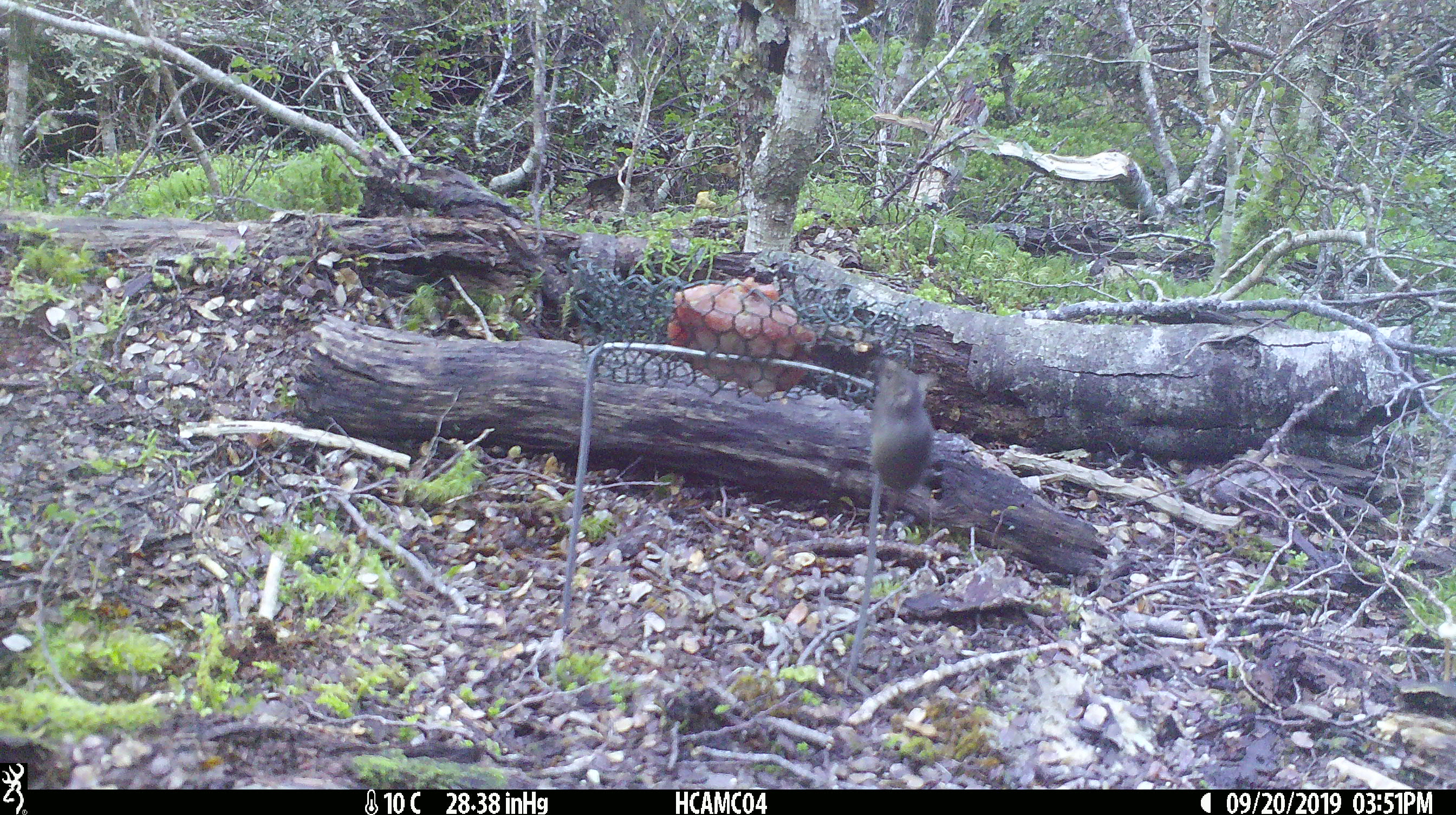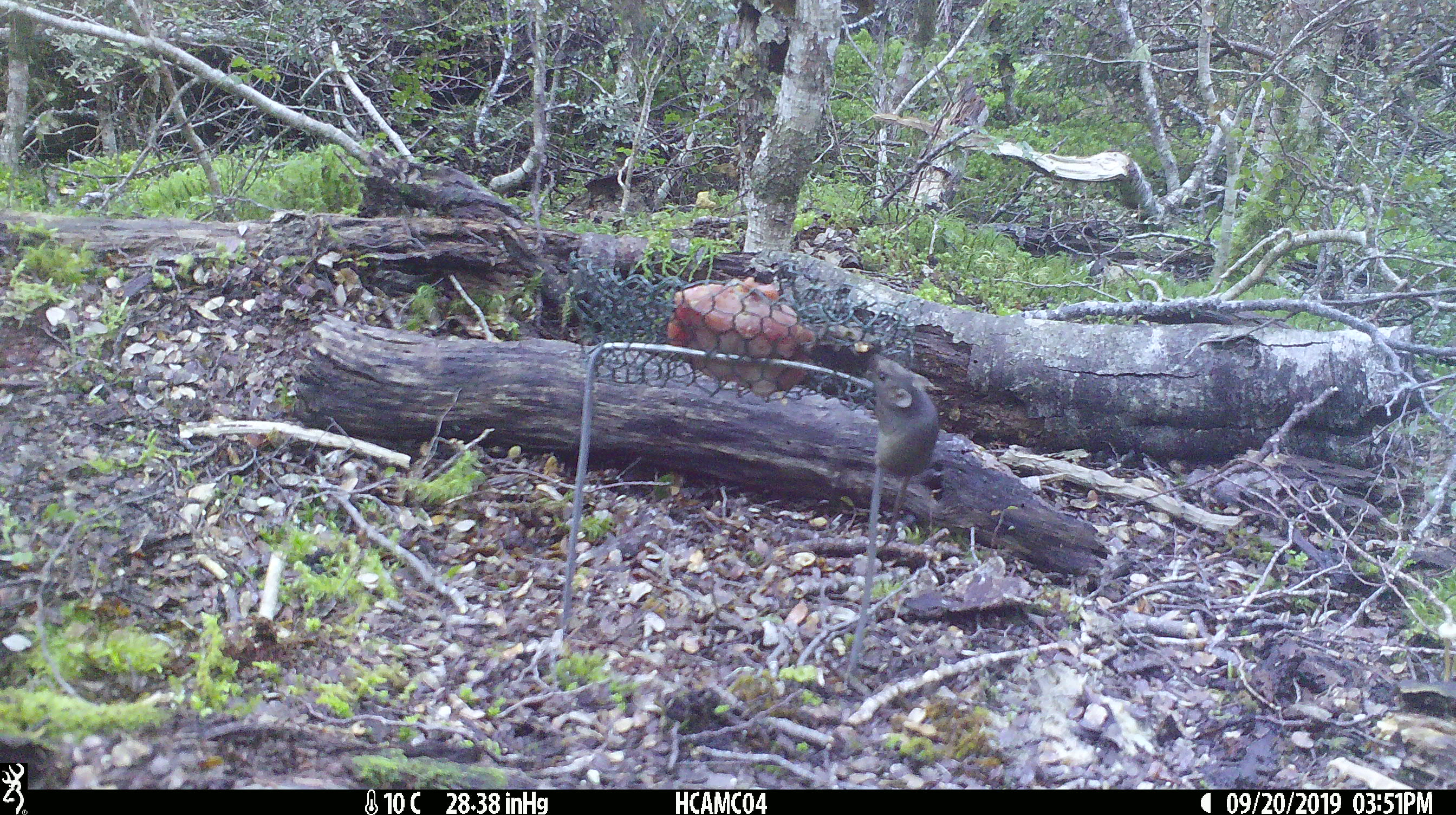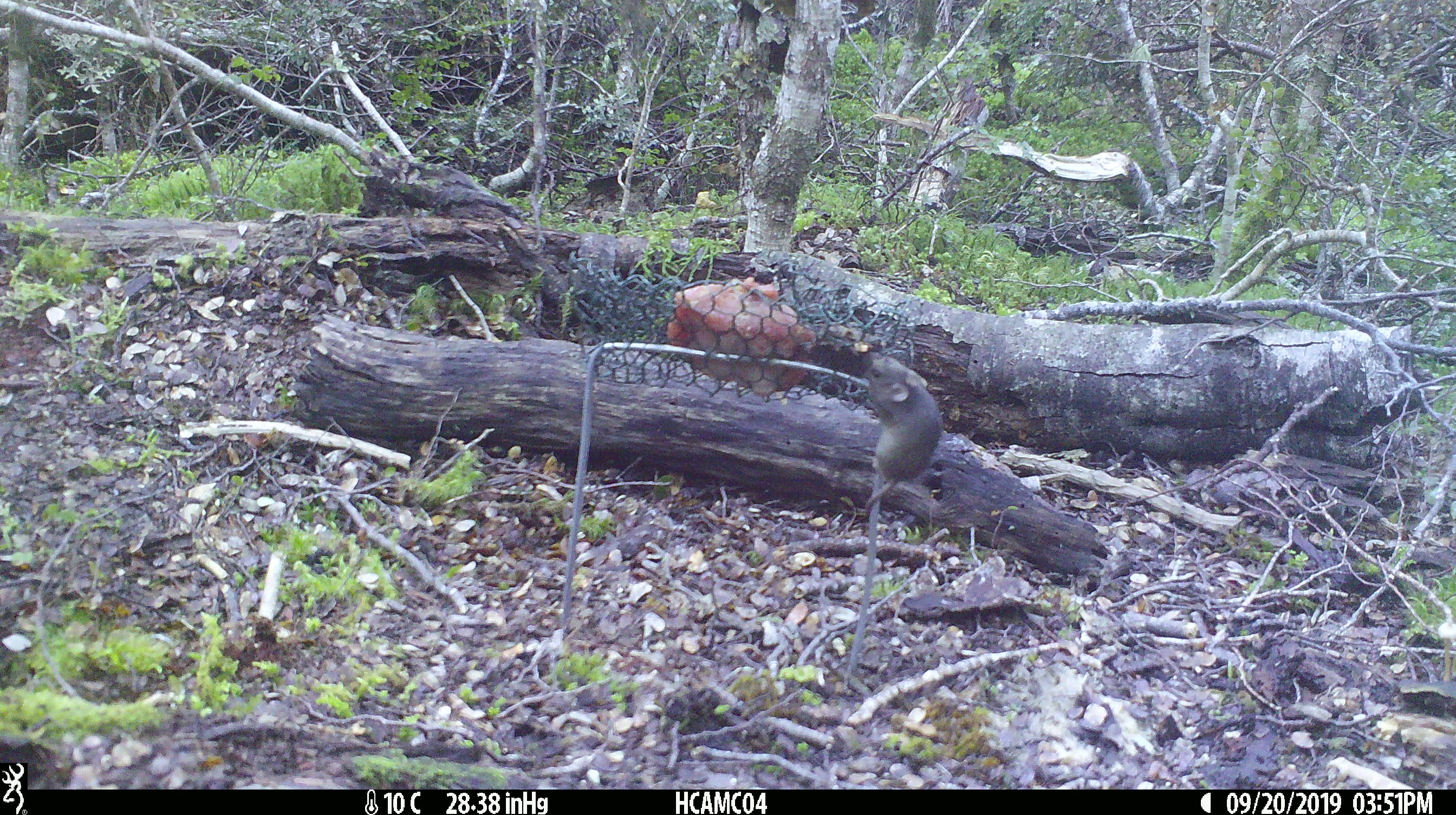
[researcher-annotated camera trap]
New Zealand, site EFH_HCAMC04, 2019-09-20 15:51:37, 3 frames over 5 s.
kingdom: Animalia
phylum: Chordata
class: Mammalia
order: Rodentia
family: Muridae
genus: Mus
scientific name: Mus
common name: mouse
Mouse (Mus).